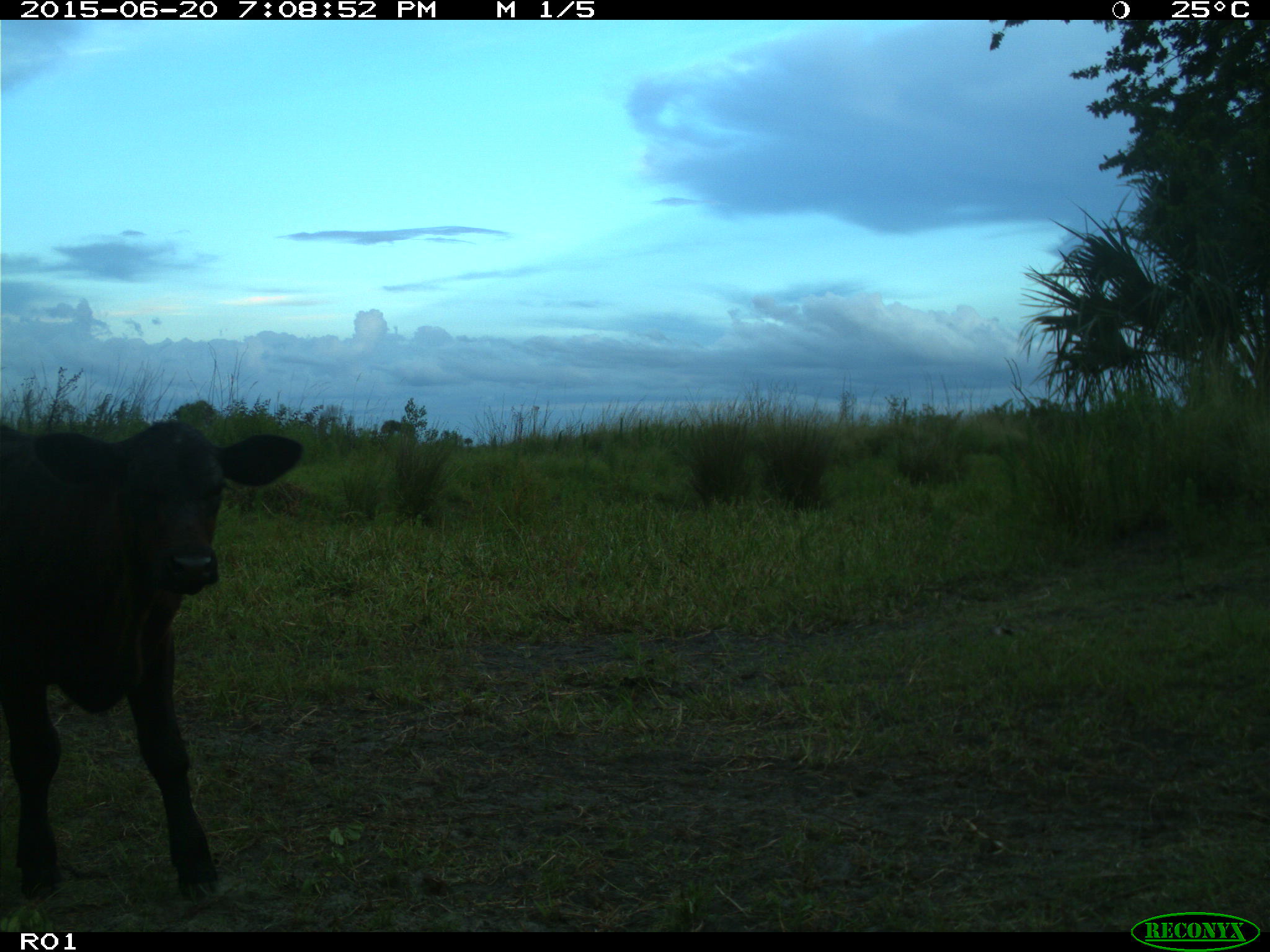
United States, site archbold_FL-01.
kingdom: Animalia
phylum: Chordata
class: Mammalia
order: Artiodactyla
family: Bovidae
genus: Bos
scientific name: Bos taurus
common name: domestic cow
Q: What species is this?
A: Bos taurus (domestic cow).